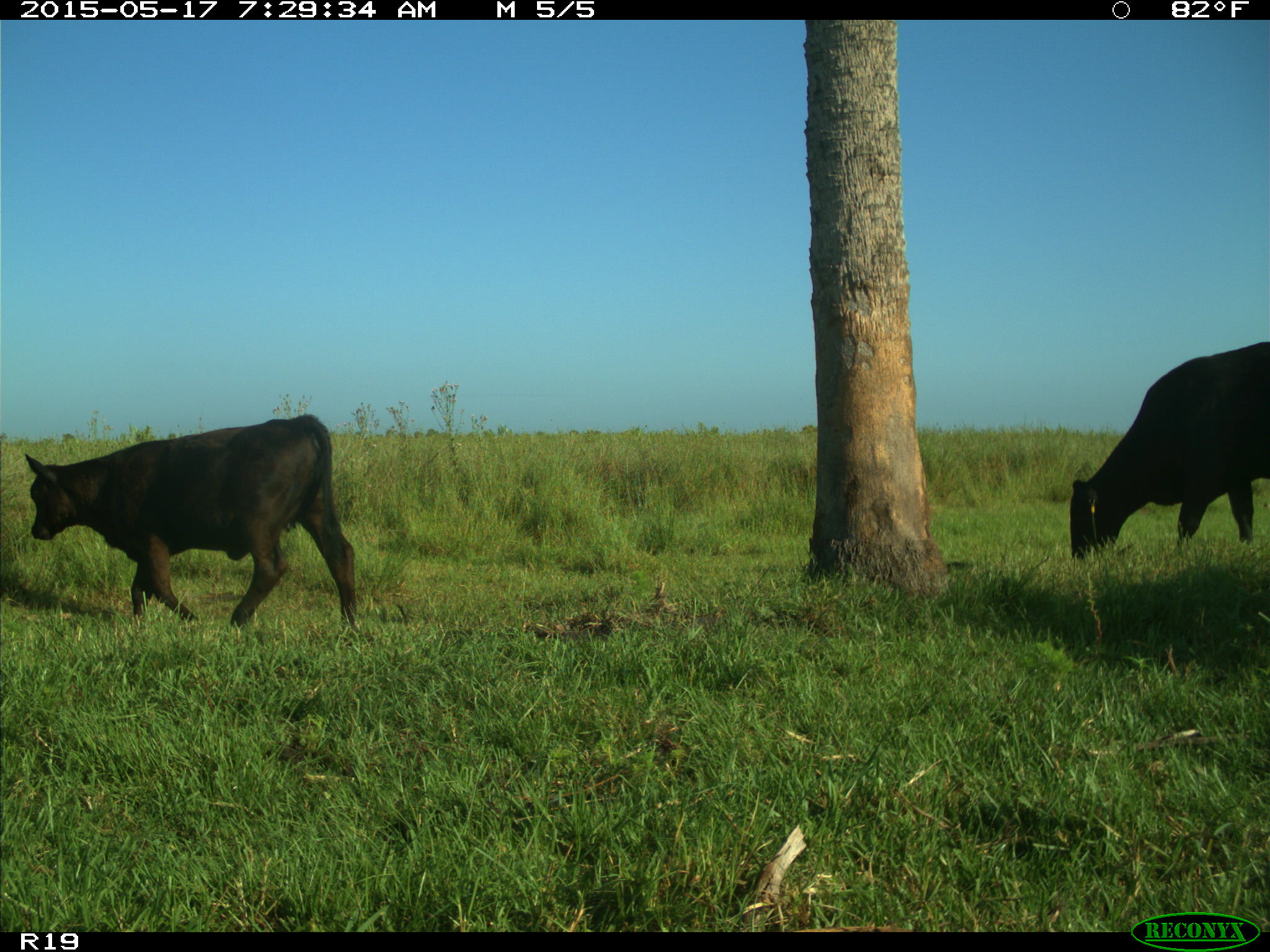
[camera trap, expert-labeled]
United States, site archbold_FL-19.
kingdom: Animalia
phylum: Chordata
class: Mammalia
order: Artiodactyla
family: Bovidae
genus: Bos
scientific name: Bos taurus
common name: domestic cow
Bos taurus (domestic cow).